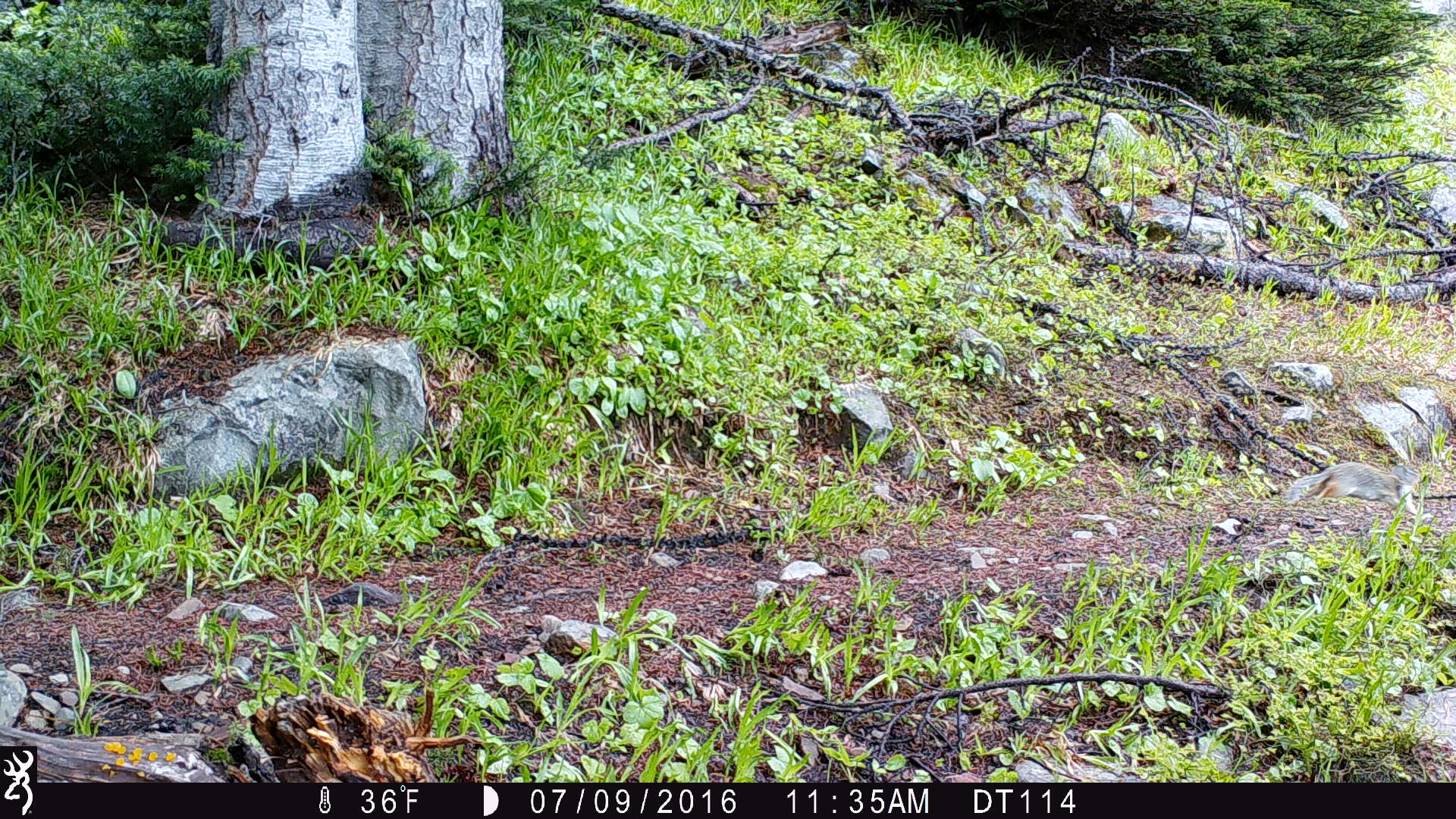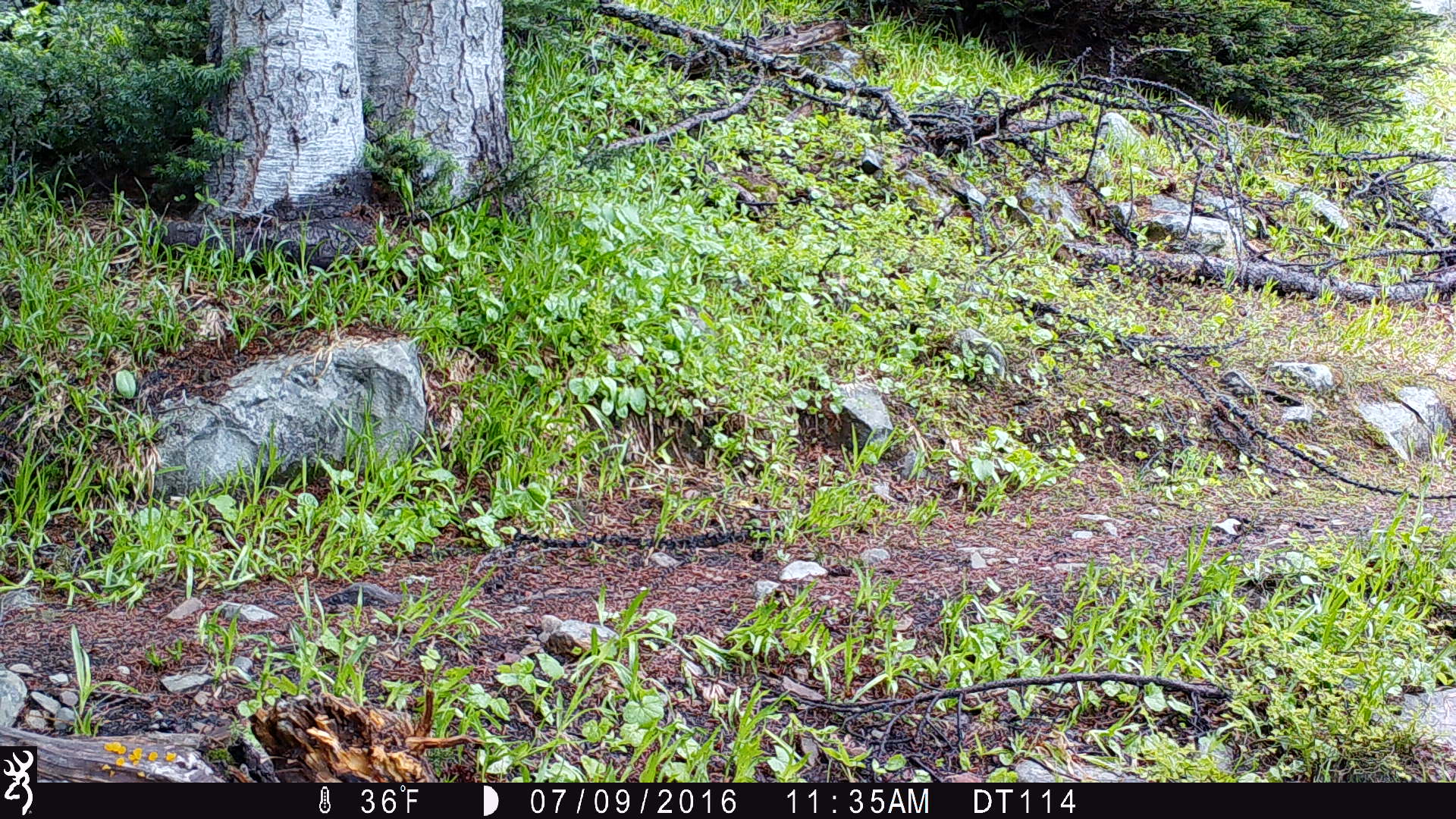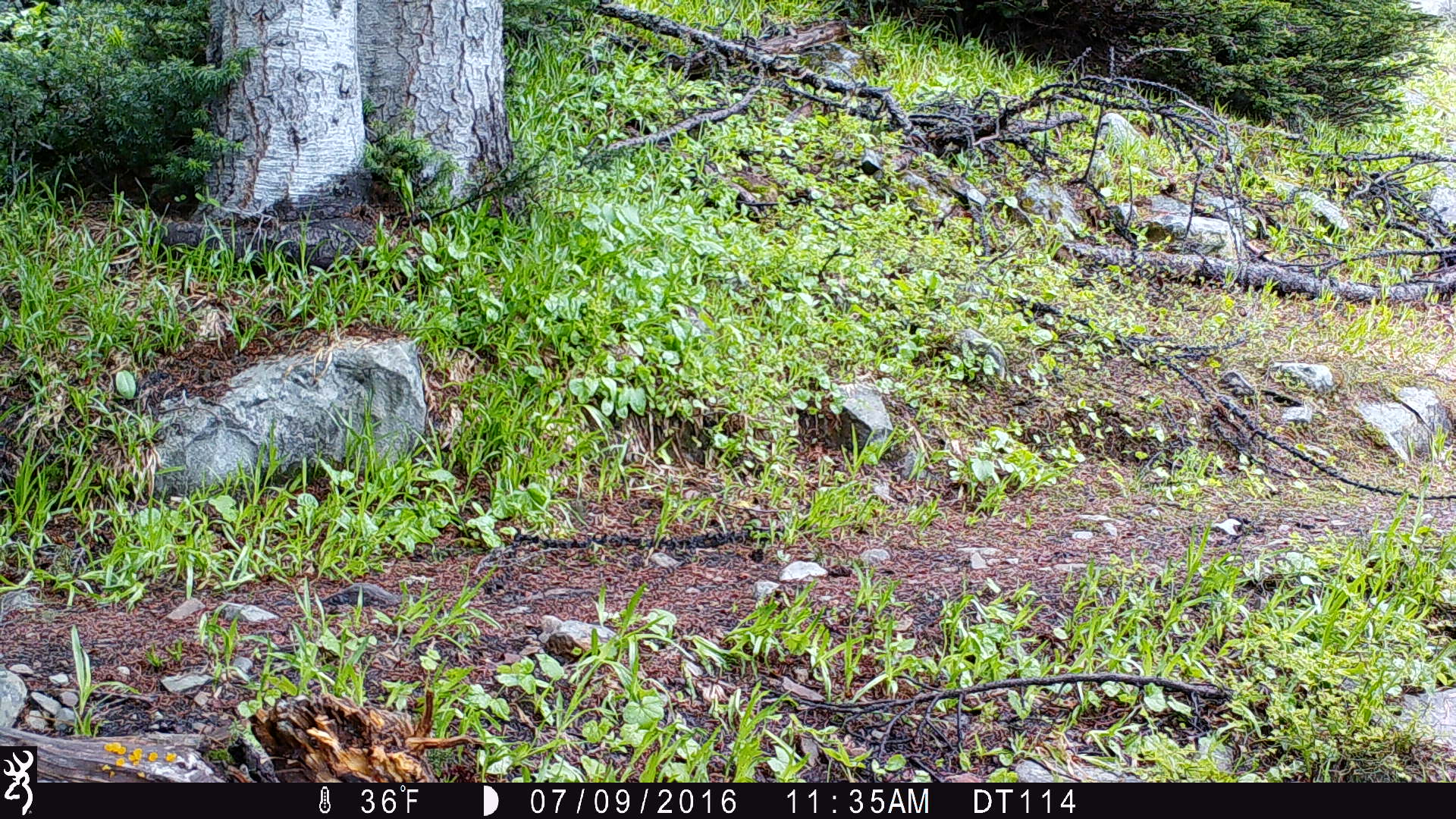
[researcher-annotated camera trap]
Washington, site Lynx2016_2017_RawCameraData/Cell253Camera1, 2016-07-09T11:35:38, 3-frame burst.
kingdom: Animalia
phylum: Chordata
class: Mammalia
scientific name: Mammalia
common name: small mammal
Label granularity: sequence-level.